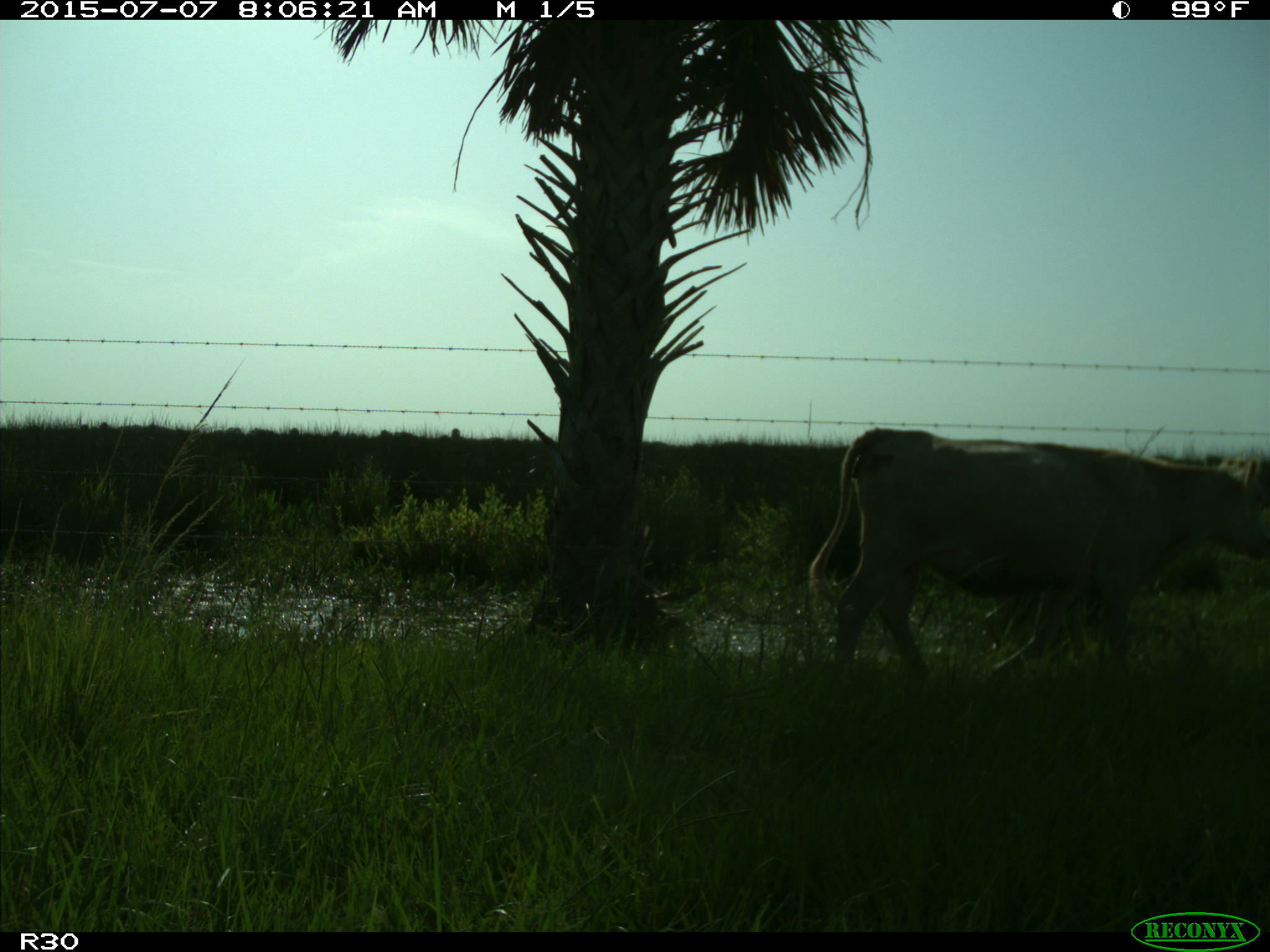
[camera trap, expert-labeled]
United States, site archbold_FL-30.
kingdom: Animalia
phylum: Chordata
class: Mammalia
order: Artiodactyla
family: Bovidae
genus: Bos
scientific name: Bos taurus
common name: domestic cow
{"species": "Bos taurus (domestic cow)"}